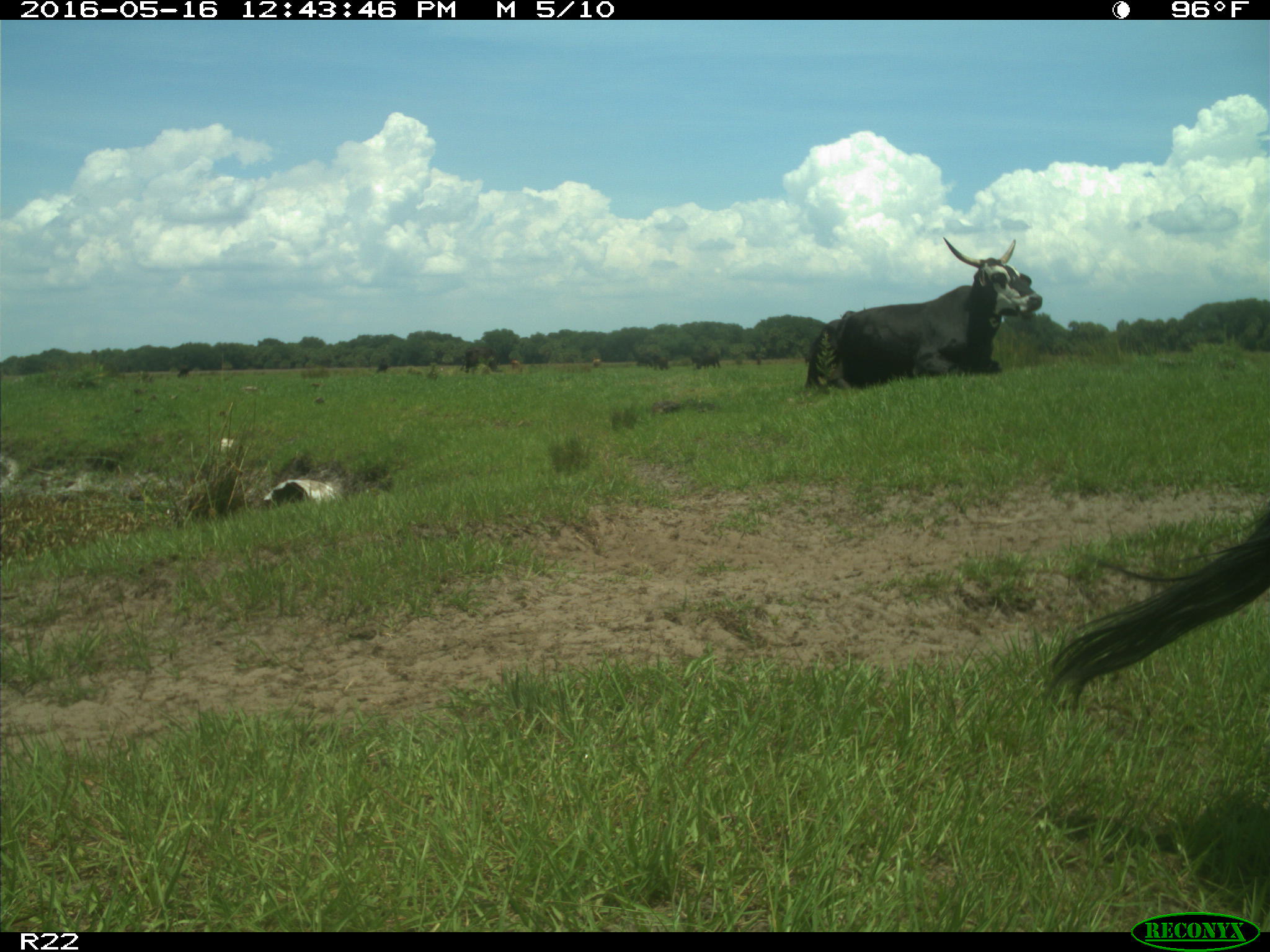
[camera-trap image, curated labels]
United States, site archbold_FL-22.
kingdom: Animalia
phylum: Chordata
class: Mammalia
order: Artiodactyla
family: Bovidae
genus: Bos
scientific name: Bos taurus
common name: domestic cow